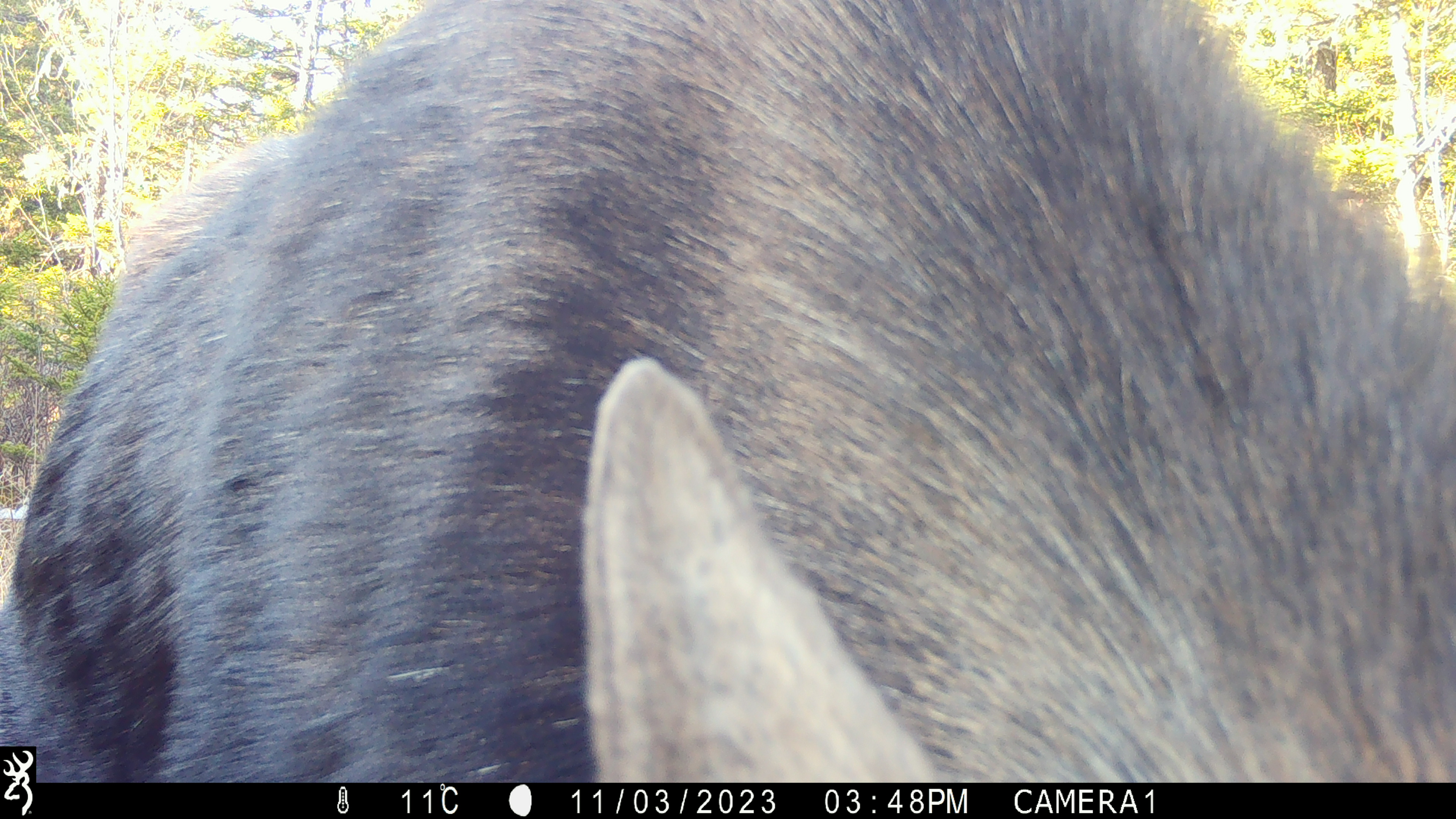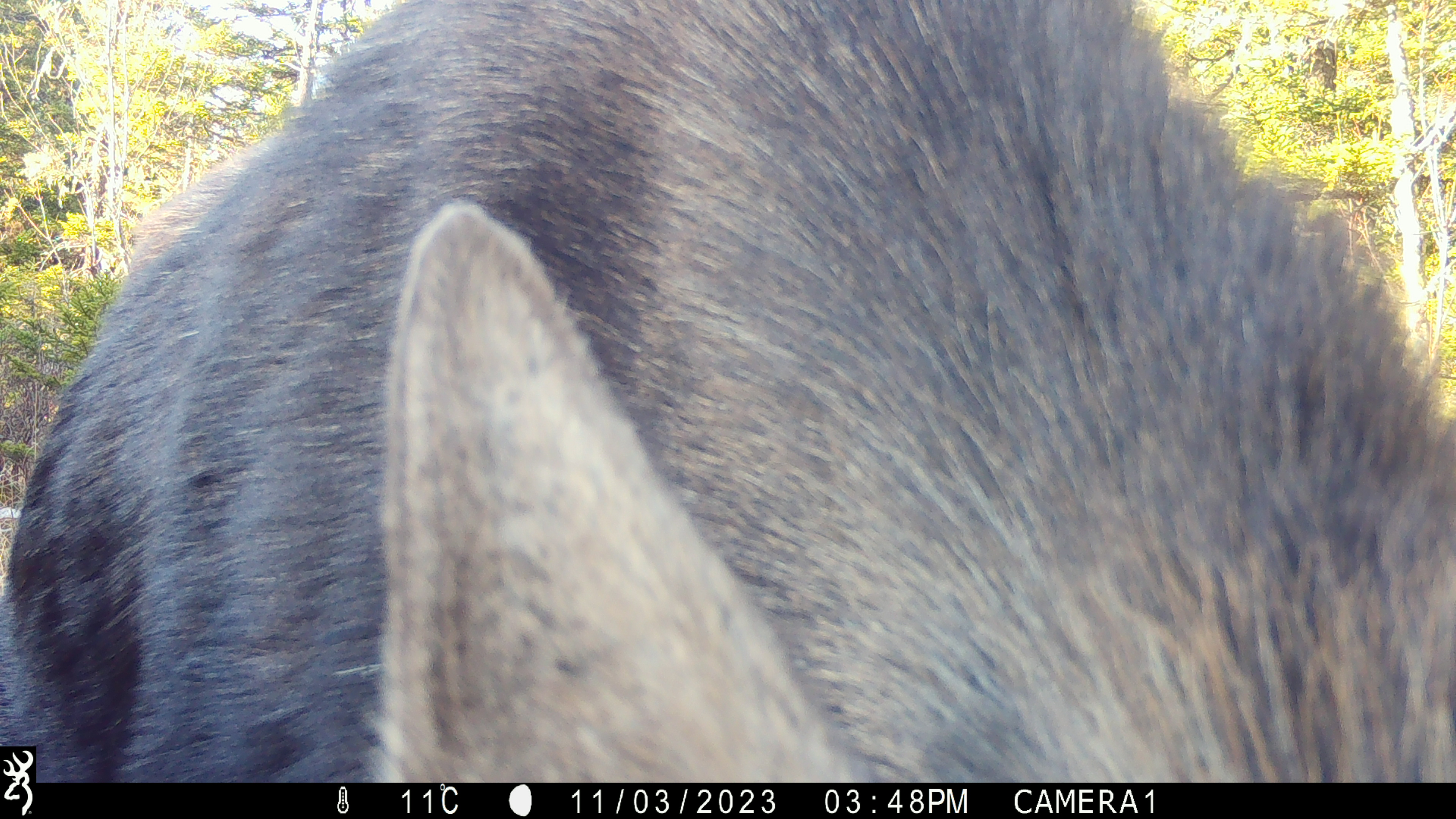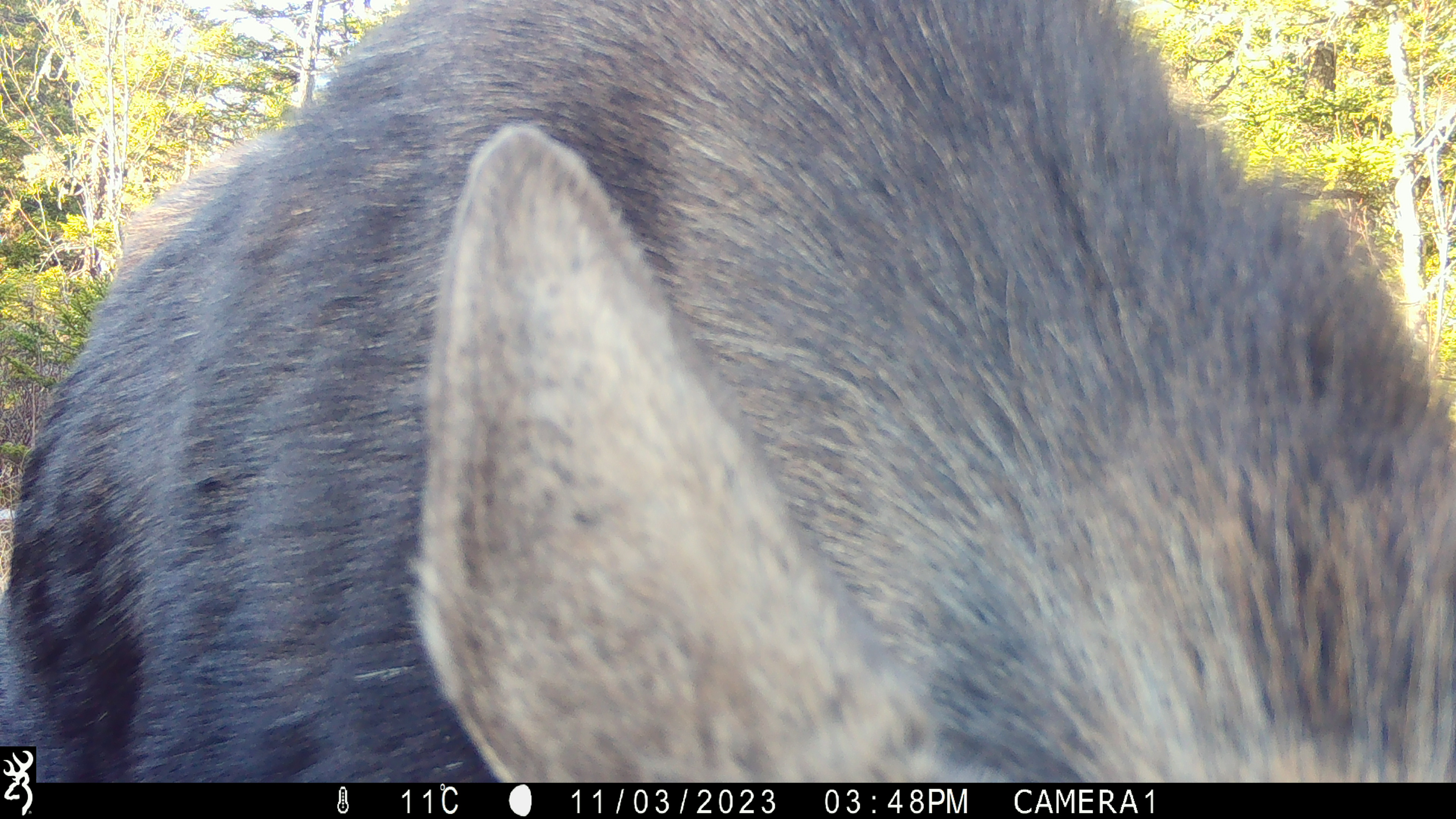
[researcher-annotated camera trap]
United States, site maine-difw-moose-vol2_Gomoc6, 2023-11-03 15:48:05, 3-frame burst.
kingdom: Animalia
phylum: Chordata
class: Mammalia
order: Artiodactyla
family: Cervidae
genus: Alces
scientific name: Alces alces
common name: moose